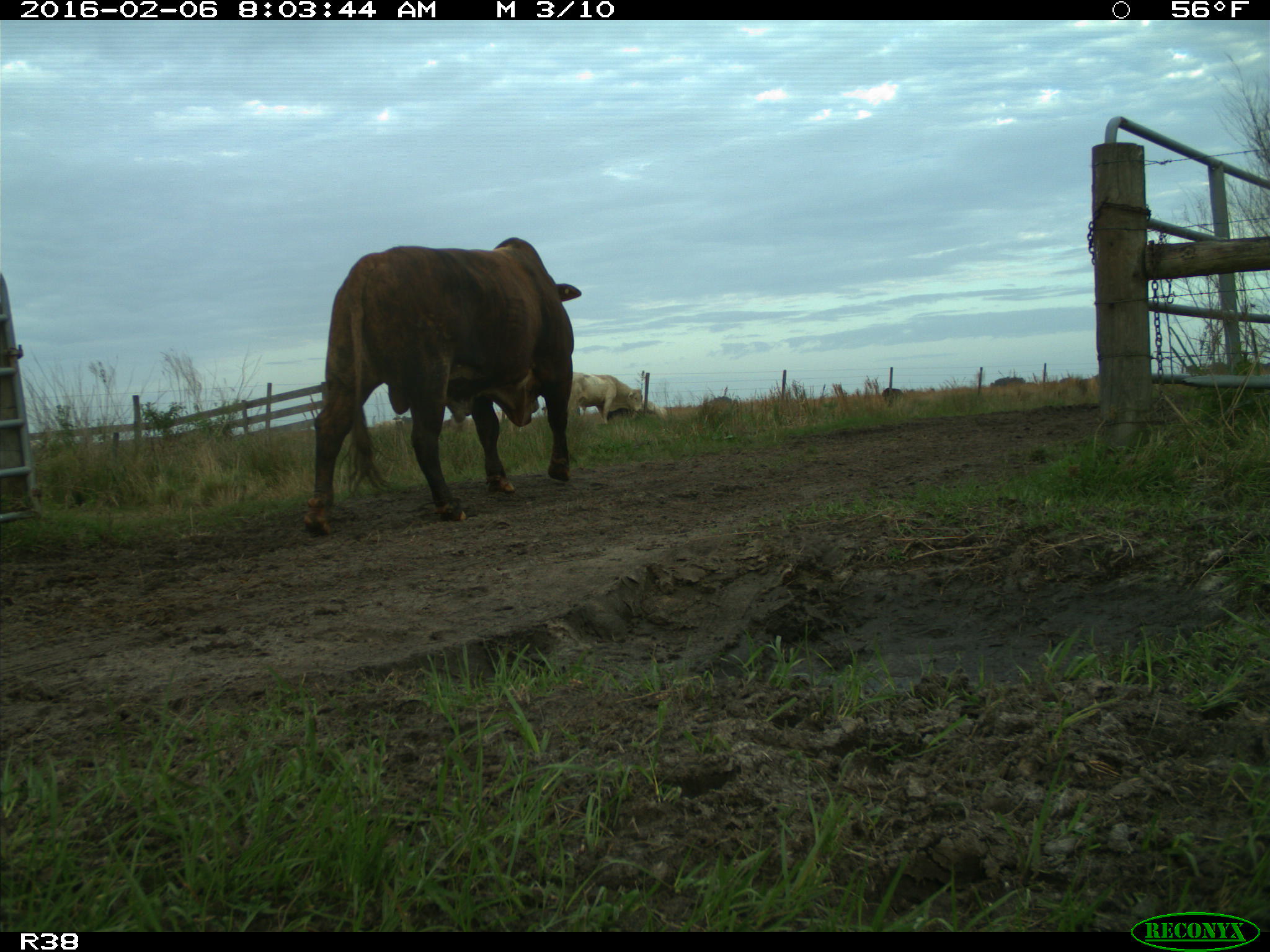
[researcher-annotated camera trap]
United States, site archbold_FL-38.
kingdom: Animalia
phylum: Chordata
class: Mammalia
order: Artiodactyla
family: Bovidae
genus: Bos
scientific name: Bos taurus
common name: domestic cow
Bos taurus (domestic cow).